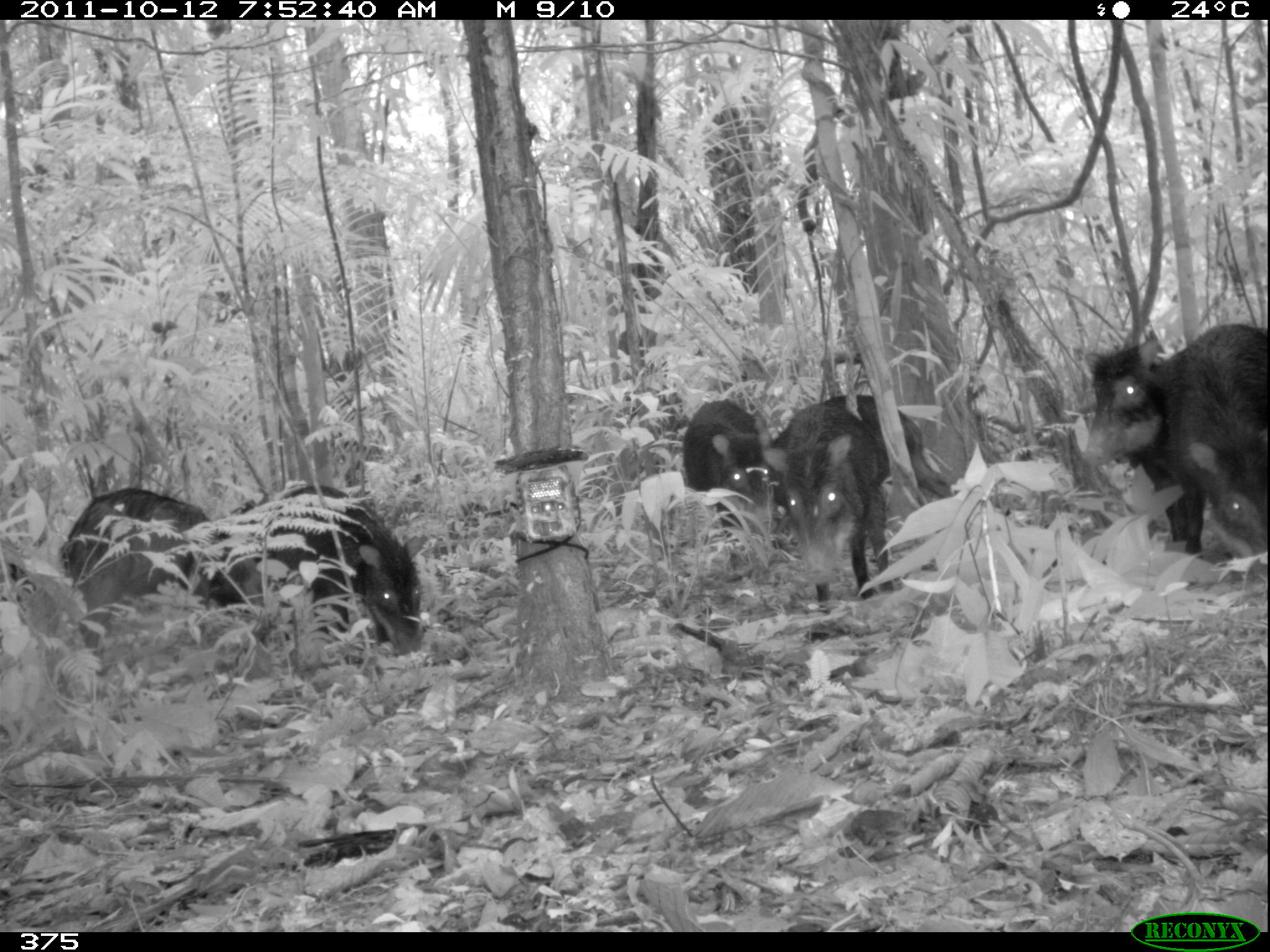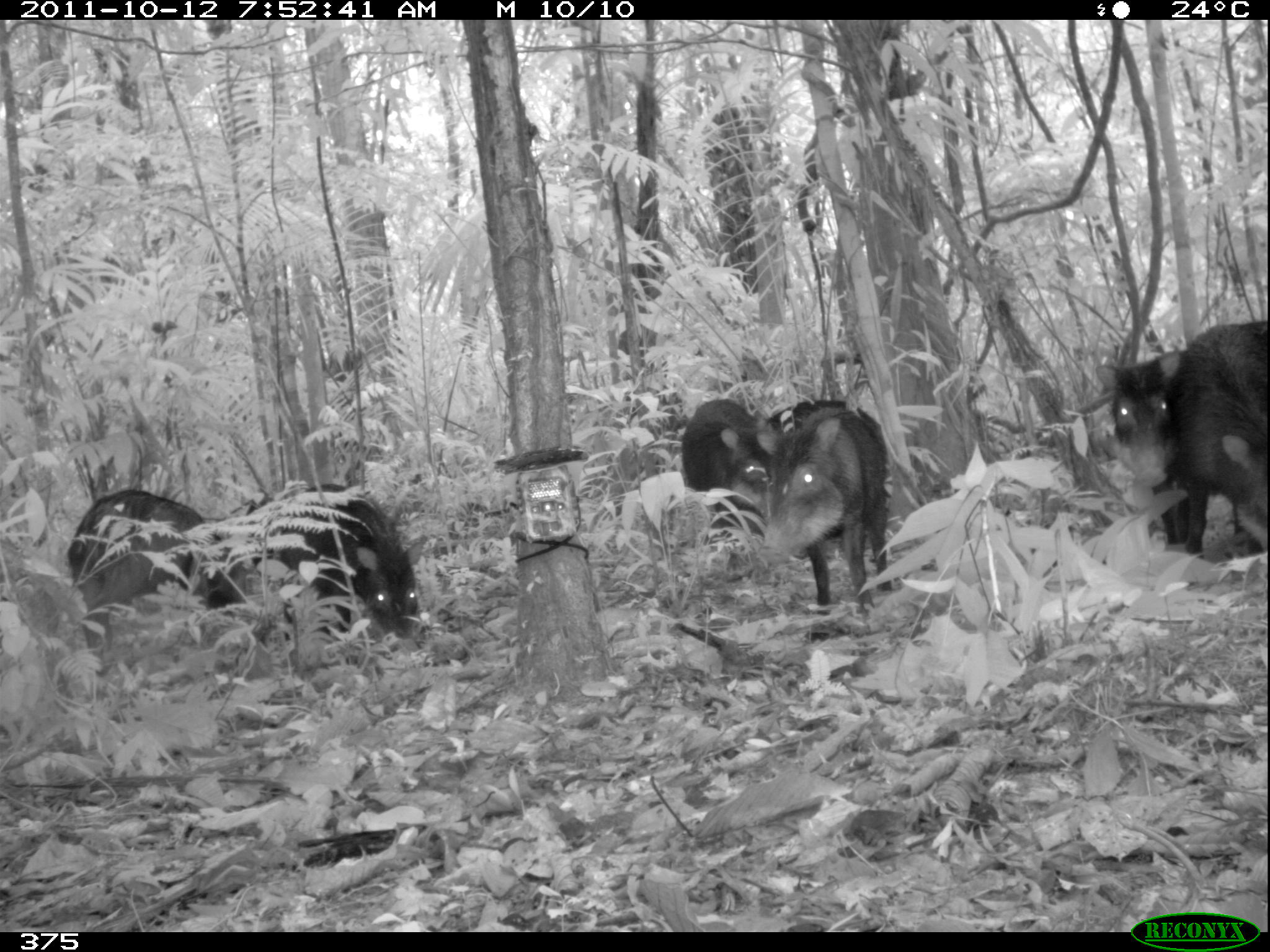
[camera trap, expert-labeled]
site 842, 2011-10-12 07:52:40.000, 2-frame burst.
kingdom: Animalia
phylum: Chordata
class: Mammalia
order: Artiodactyla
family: Tayassuidae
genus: Tayassu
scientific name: Tayassu pecari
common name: white-lipped peccary